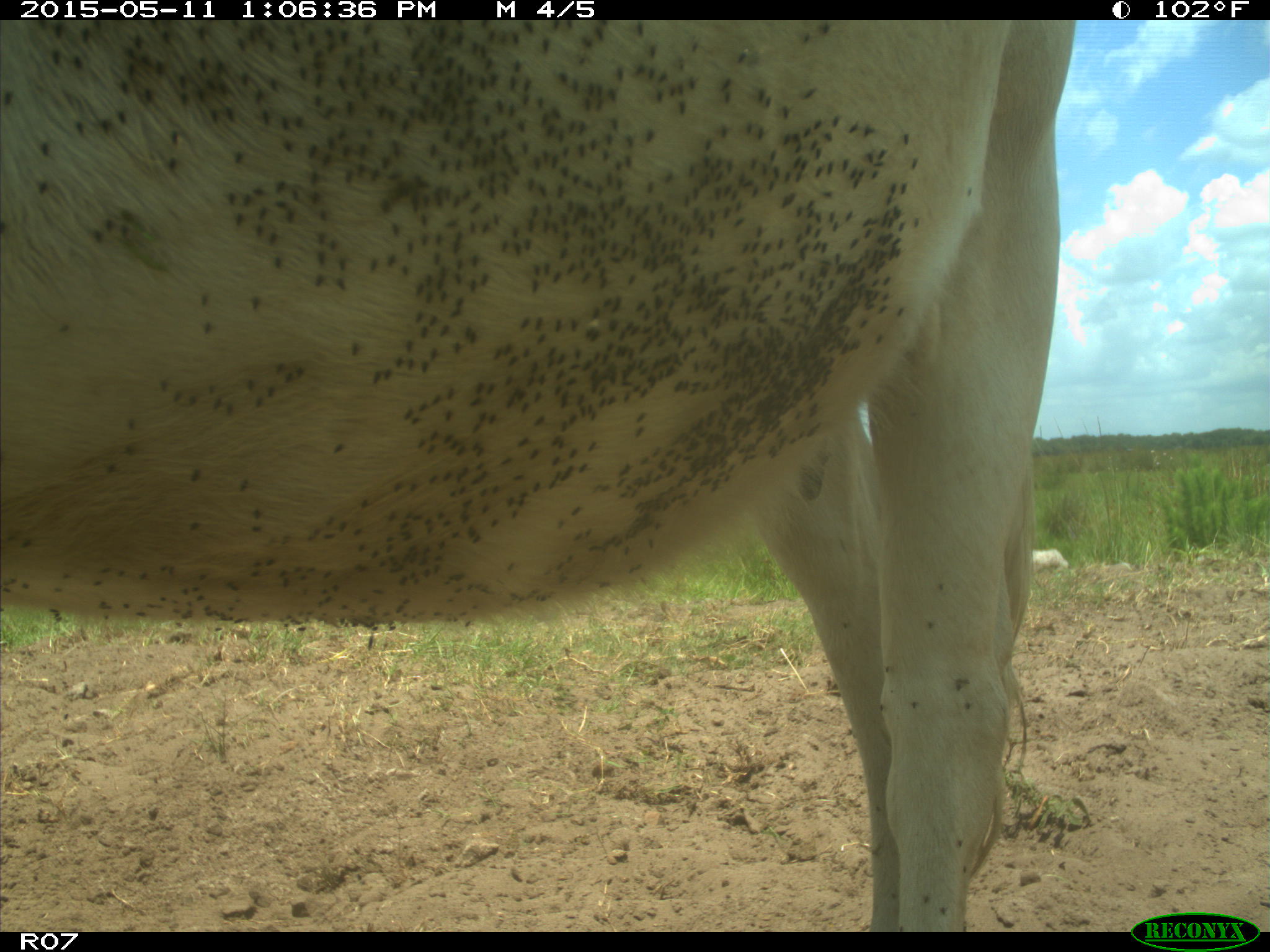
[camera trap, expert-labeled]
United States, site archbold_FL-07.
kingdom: Animalia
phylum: Chordata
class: Mammalia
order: Artiodactyla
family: Bovidae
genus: Bos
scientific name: Bos taurus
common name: domestic cow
Bos taurus (domestic cow).